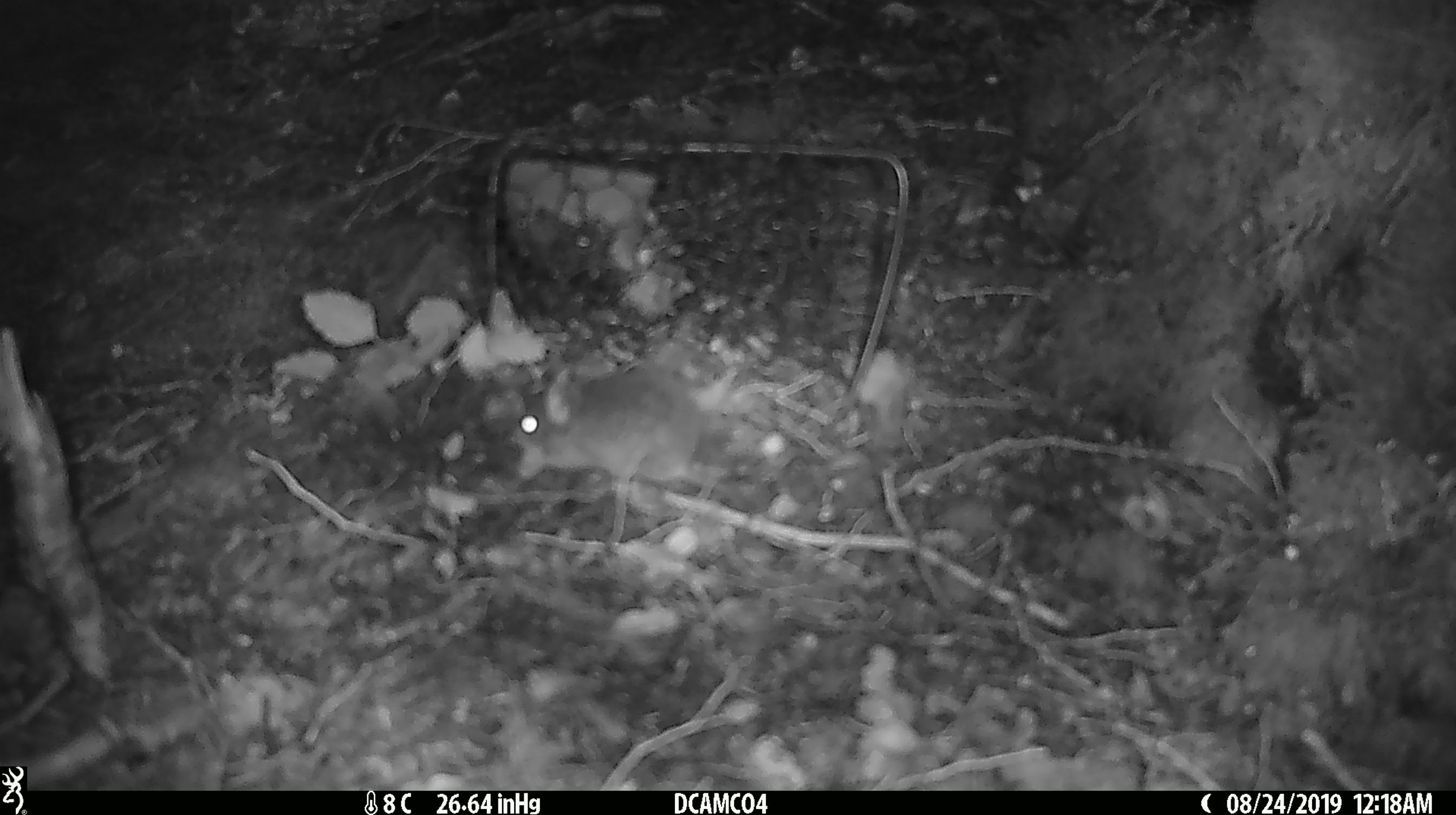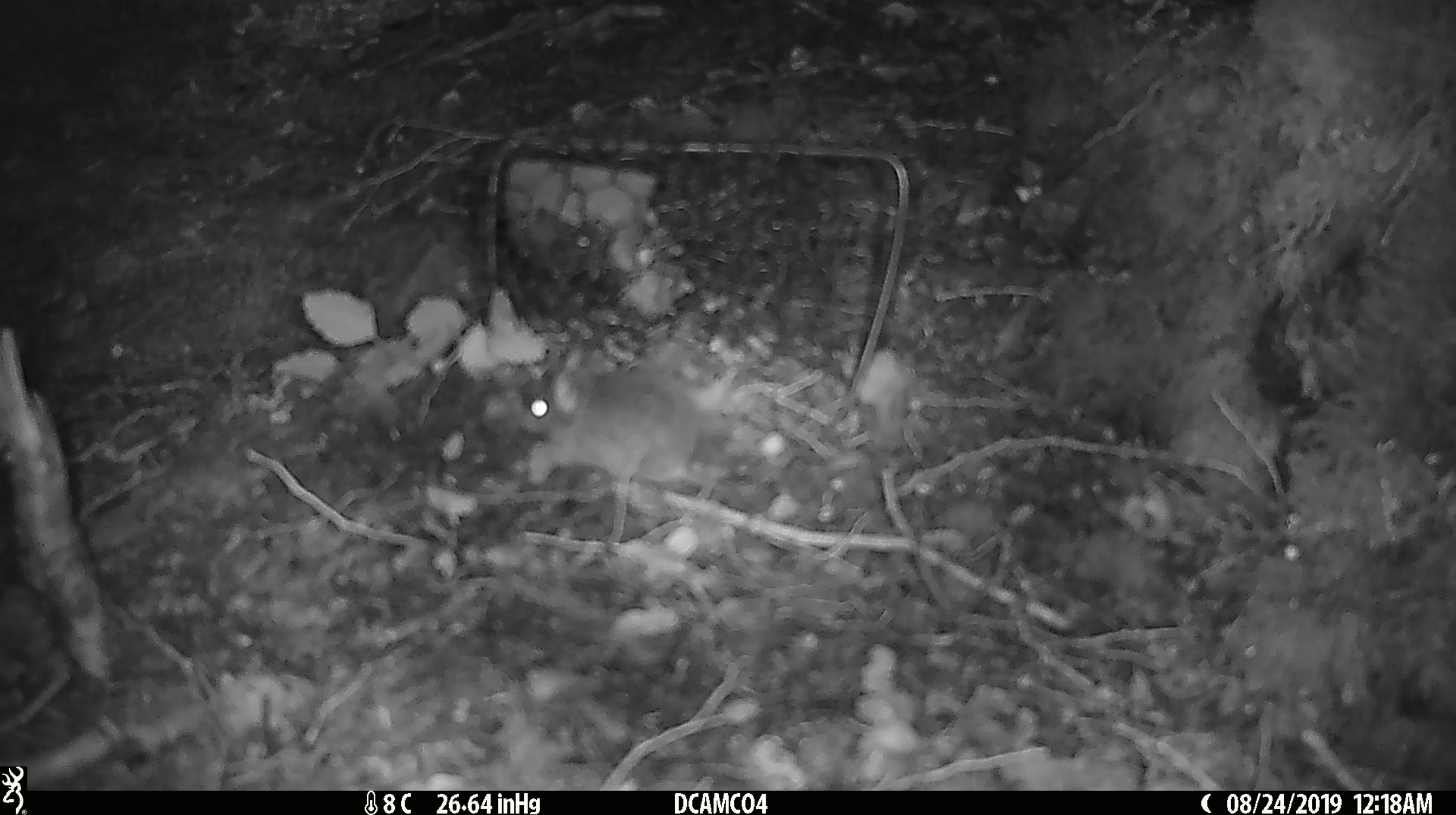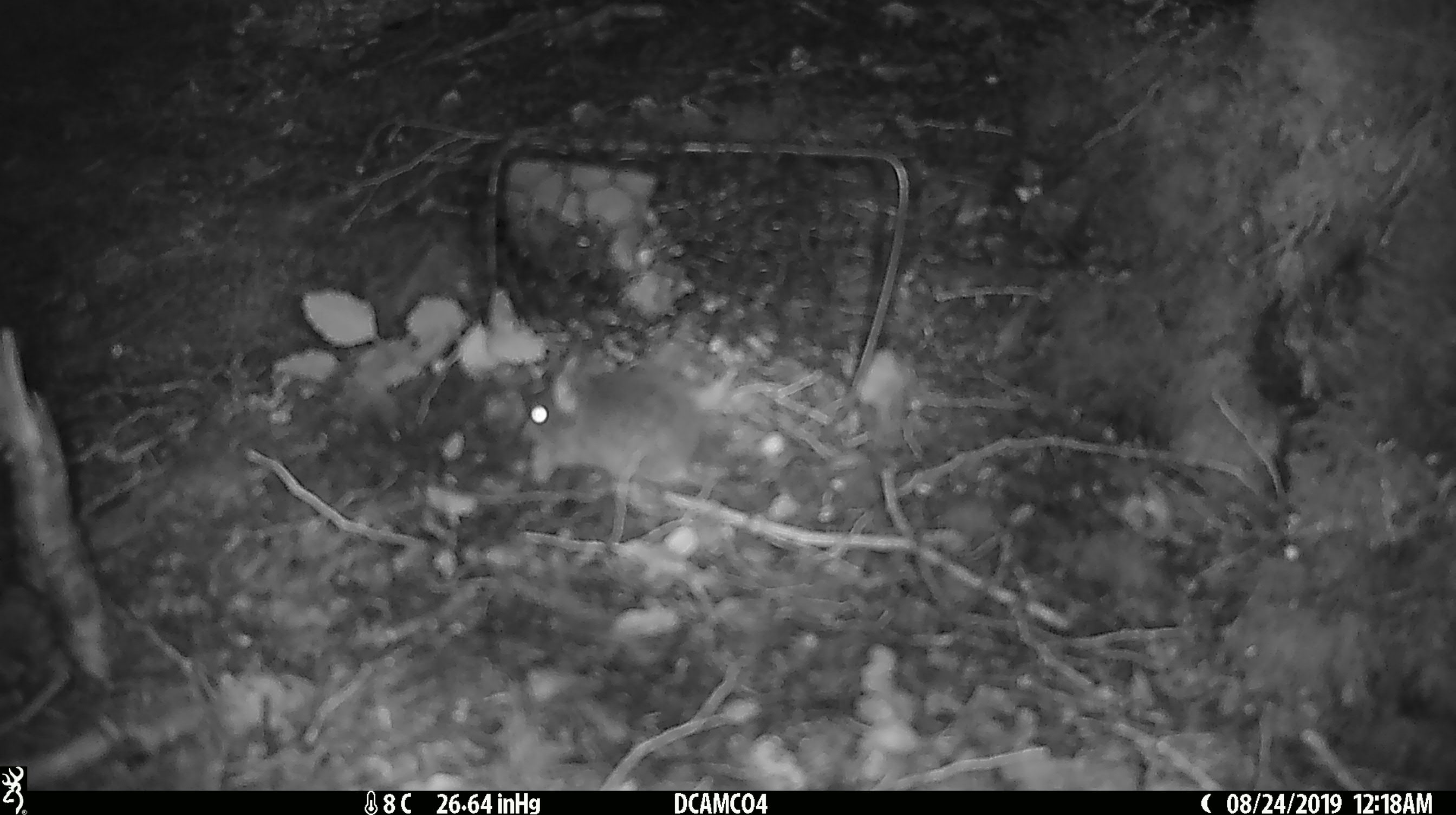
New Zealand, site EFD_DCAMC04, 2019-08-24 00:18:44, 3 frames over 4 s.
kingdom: Animalia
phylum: Chordata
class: Mammalia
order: Rodentia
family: Muridae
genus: Mus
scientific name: Mus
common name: mouse